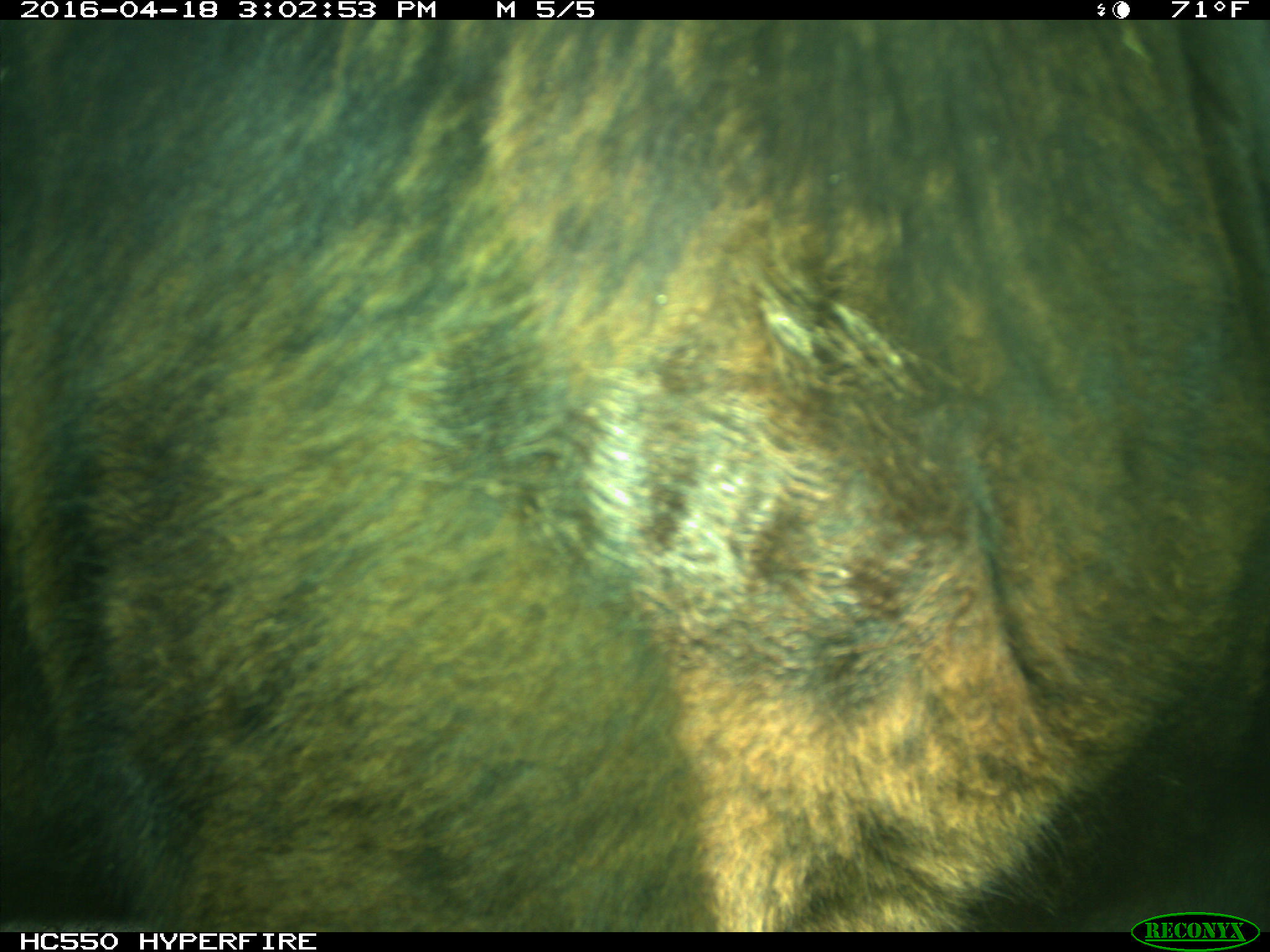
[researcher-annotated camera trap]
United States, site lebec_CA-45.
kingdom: Animalia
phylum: Chordata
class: Mammalia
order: Artiodactyla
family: Bovidae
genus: Bos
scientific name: Bos taurus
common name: domestic cow